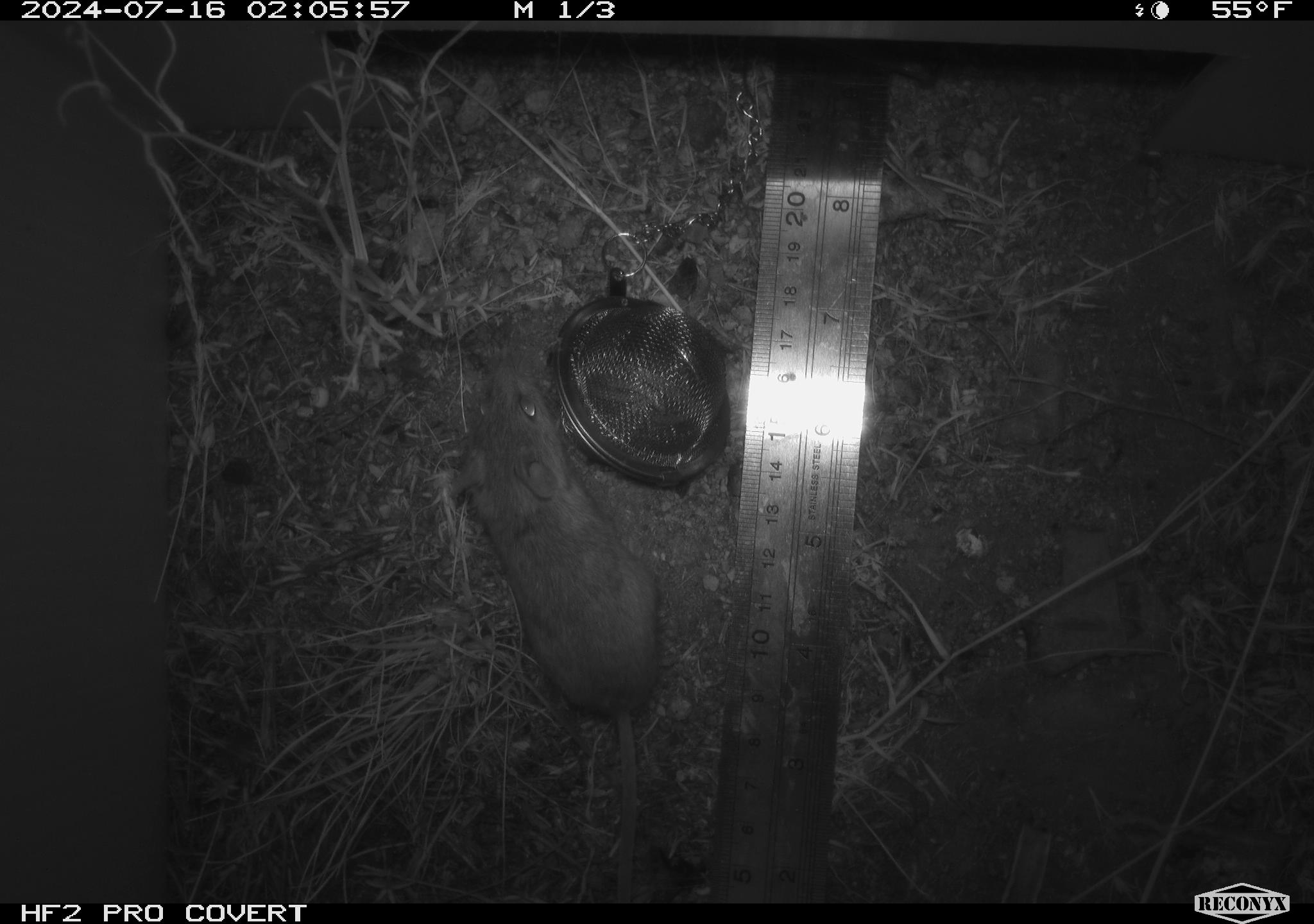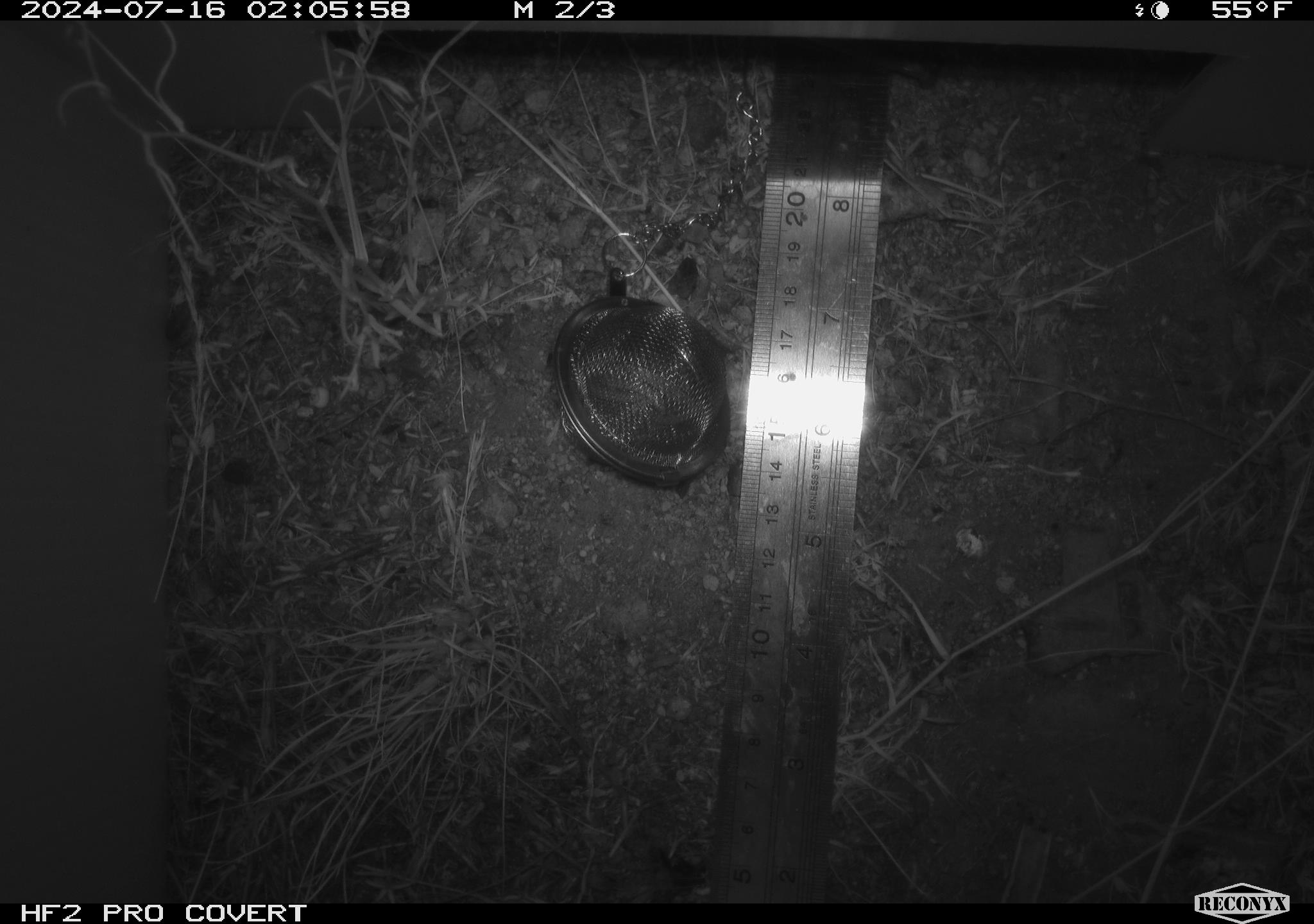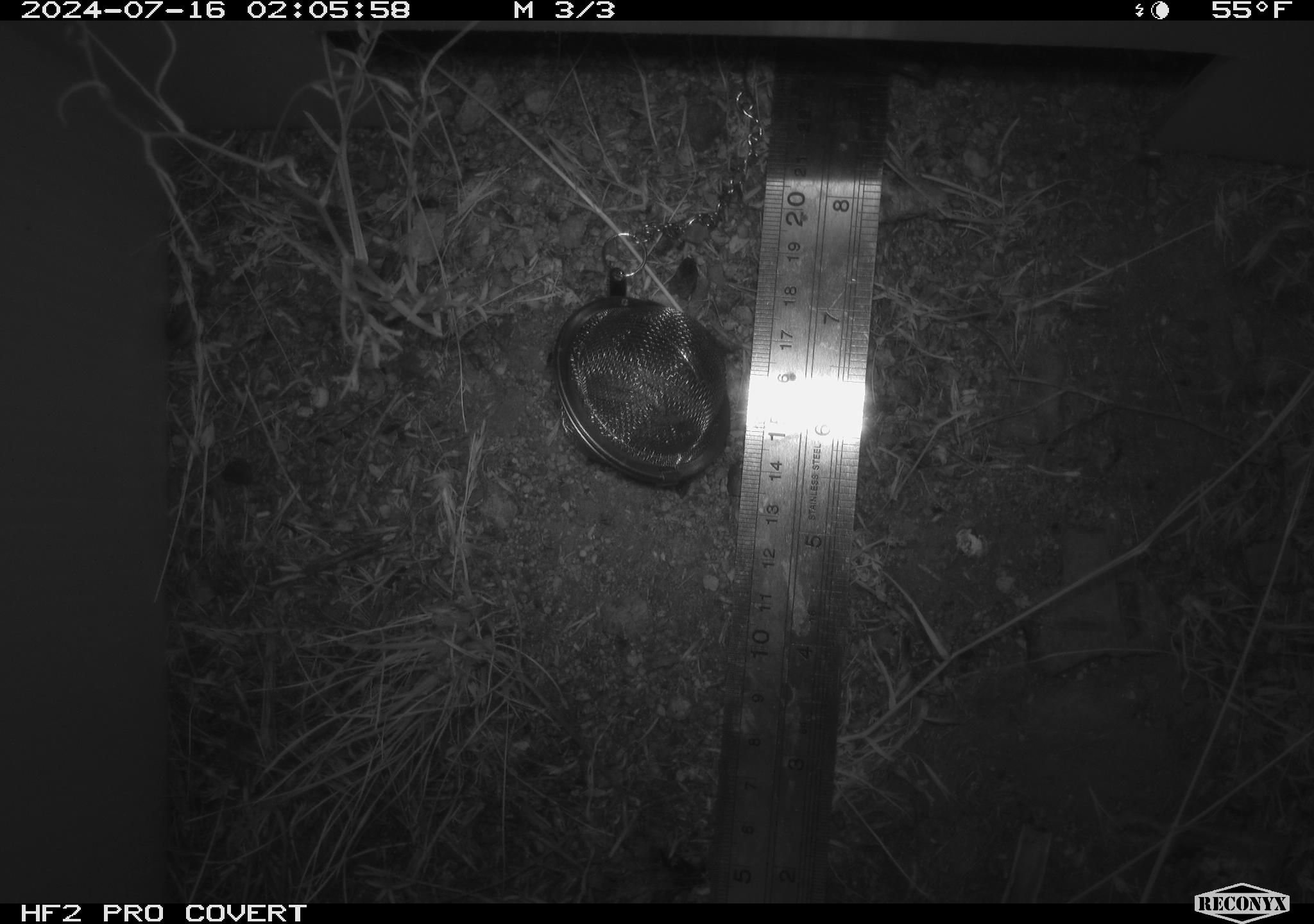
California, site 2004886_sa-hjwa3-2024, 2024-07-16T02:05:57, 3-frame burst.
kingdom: Animalia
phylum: Chordata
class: Mammalia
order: Rodentia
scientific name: Rodentia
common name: rodent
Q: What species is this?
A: Rodent (Rodentia).